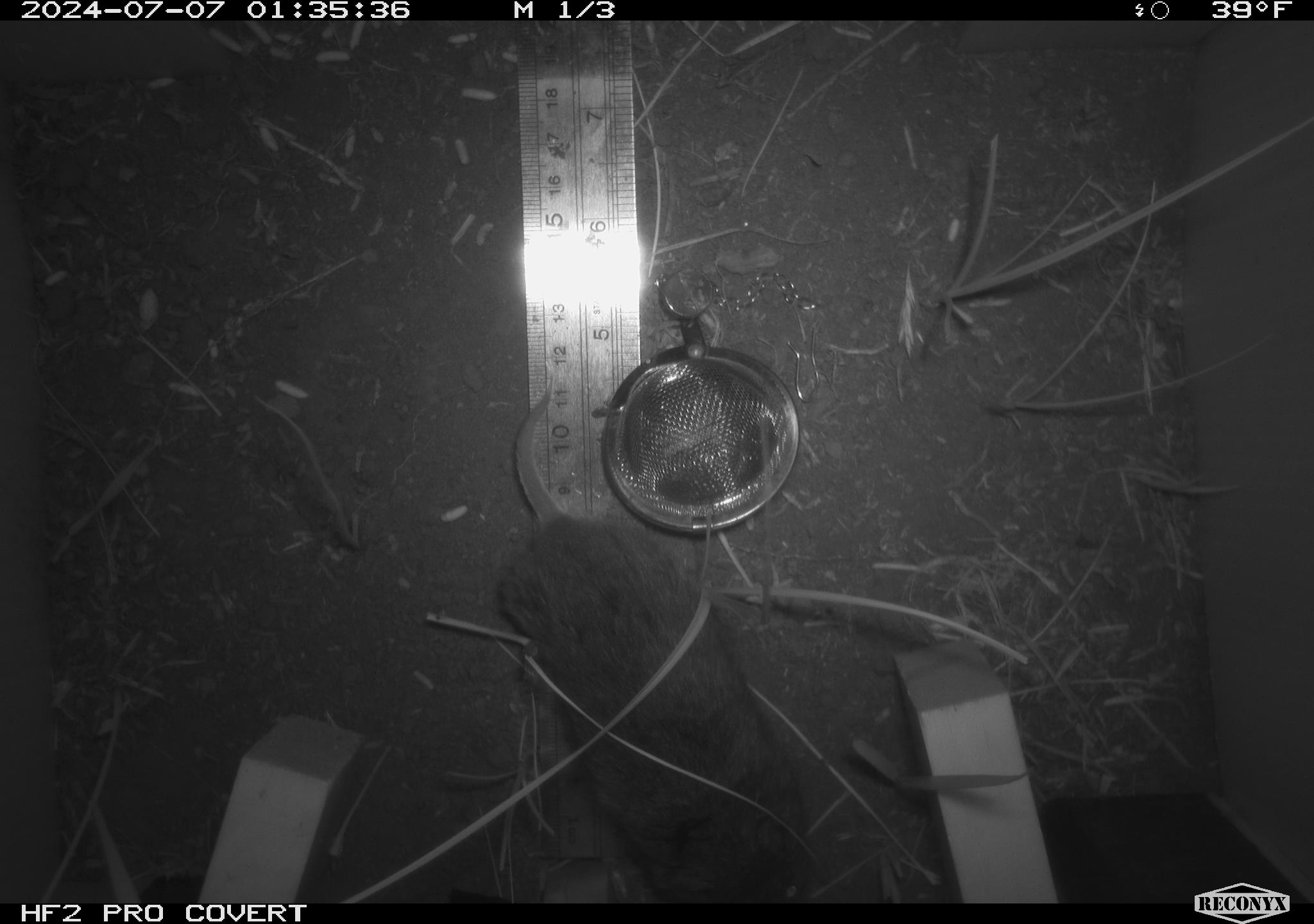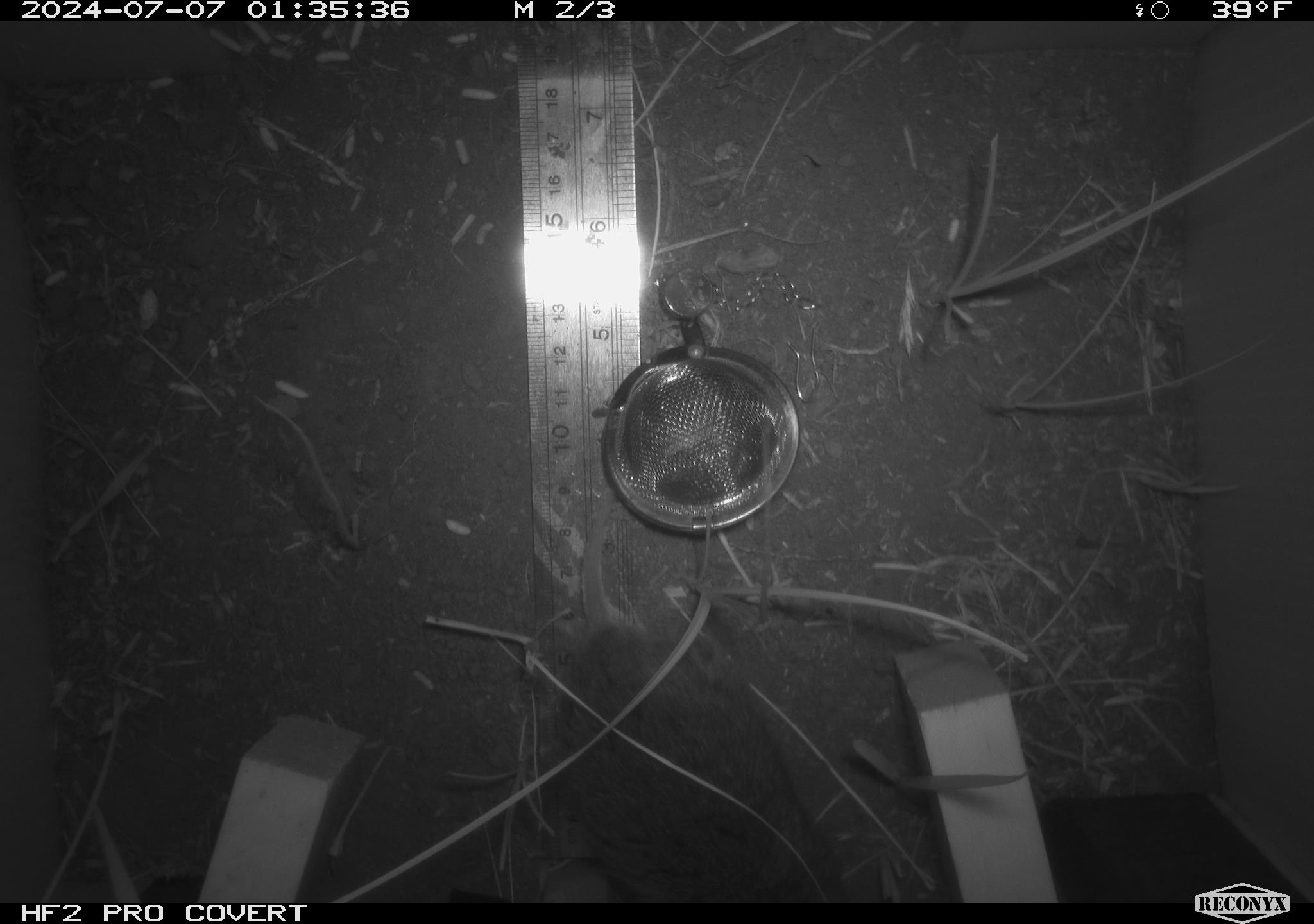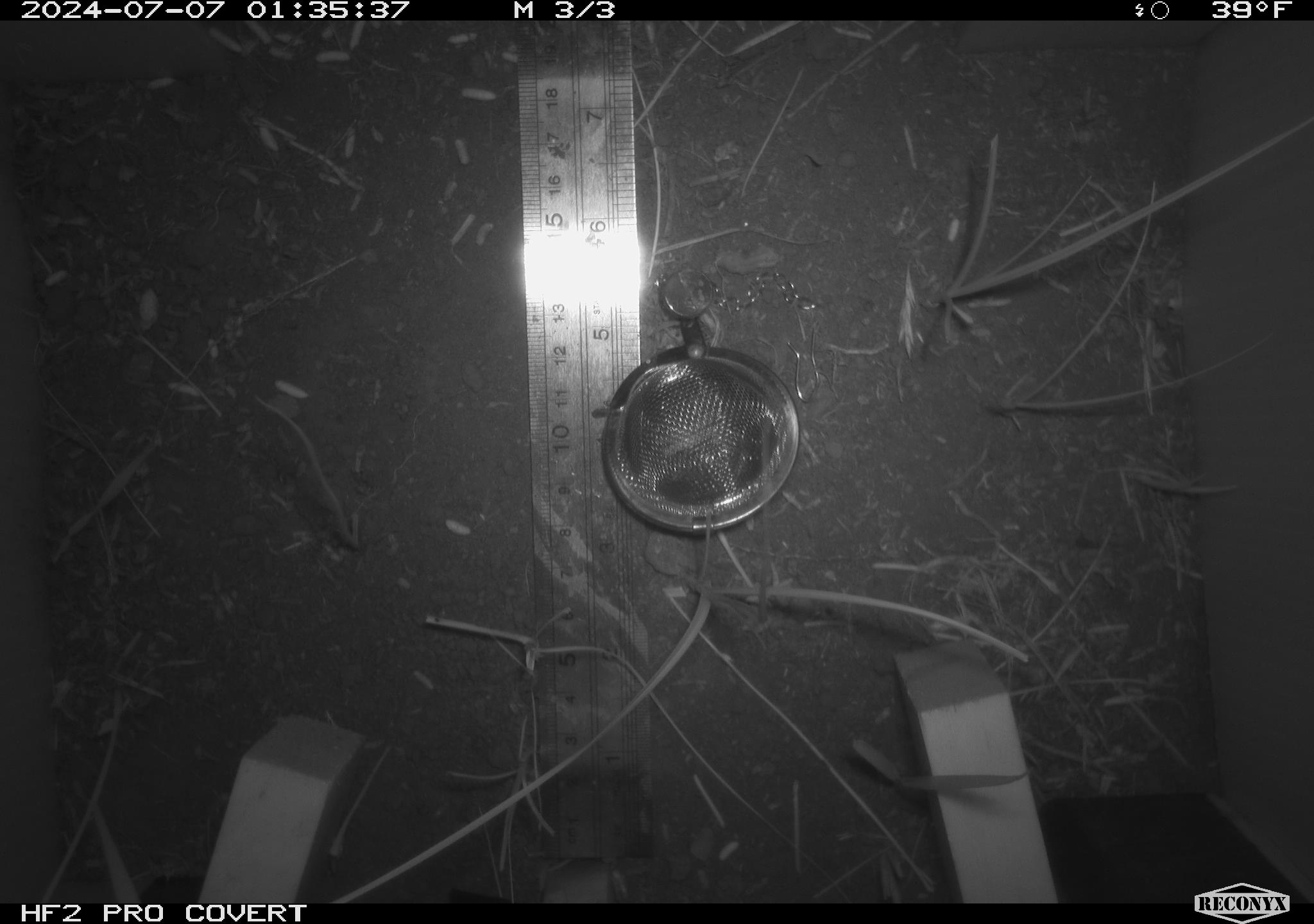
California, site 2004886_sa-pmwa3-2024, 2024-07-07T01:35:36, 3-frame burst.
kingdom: Animalia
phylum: Chordata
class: Mammalia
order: Rodentia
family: Cricetidae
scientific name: Arvicolinae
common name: voles, lemmings, and muskrats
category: arvicolinae subfamily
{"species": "arvicolinae subfamily (voles, lemmings, and muskrats) (Arvicolinae)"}